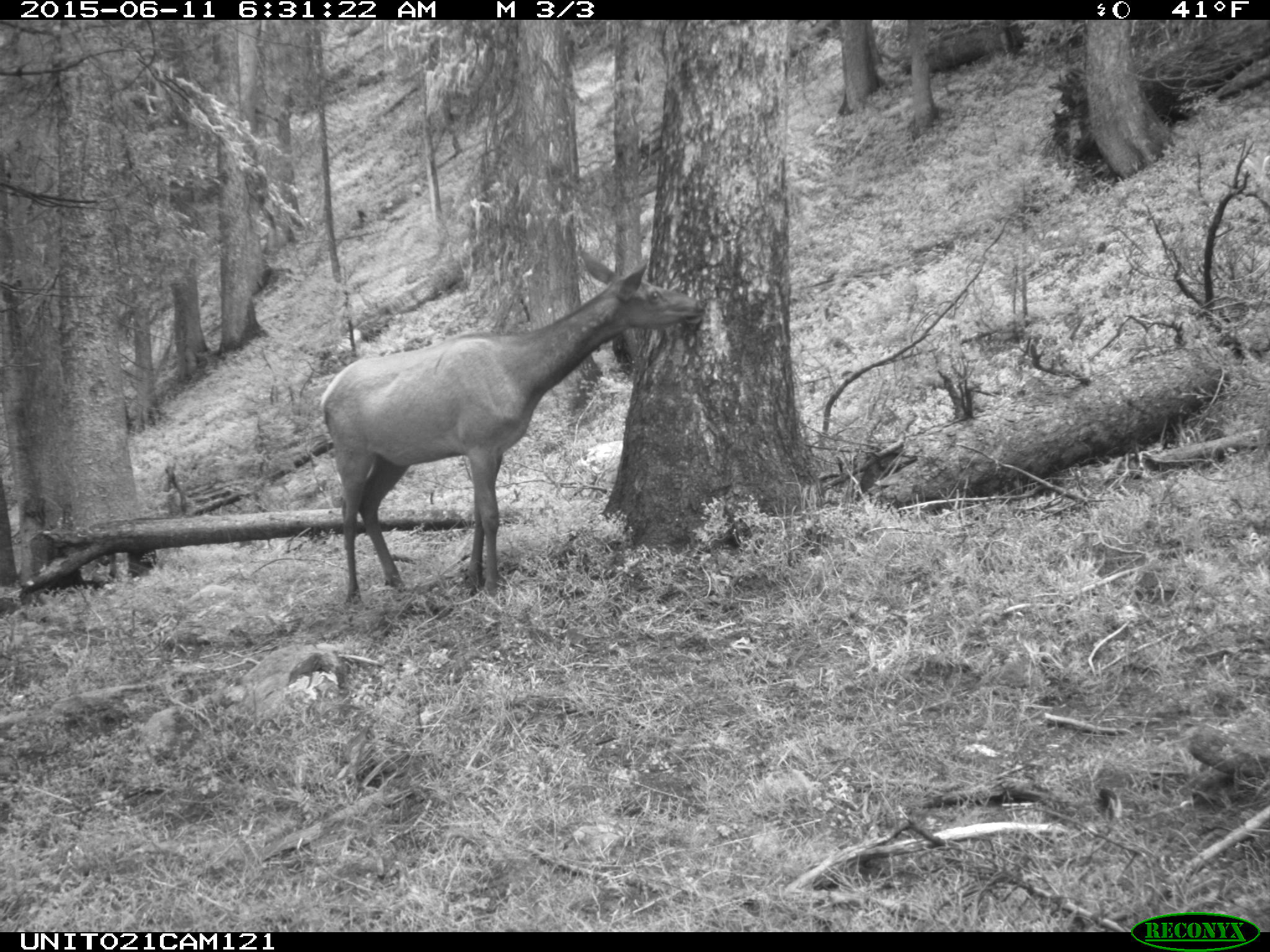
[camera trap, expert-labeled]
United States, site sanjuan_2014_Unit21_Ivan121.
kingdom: Animalia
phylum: Chordata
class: Mammalia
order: Artiodactyla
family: Cervidae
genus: Cervus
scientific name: Cervus elaphus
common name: red deer